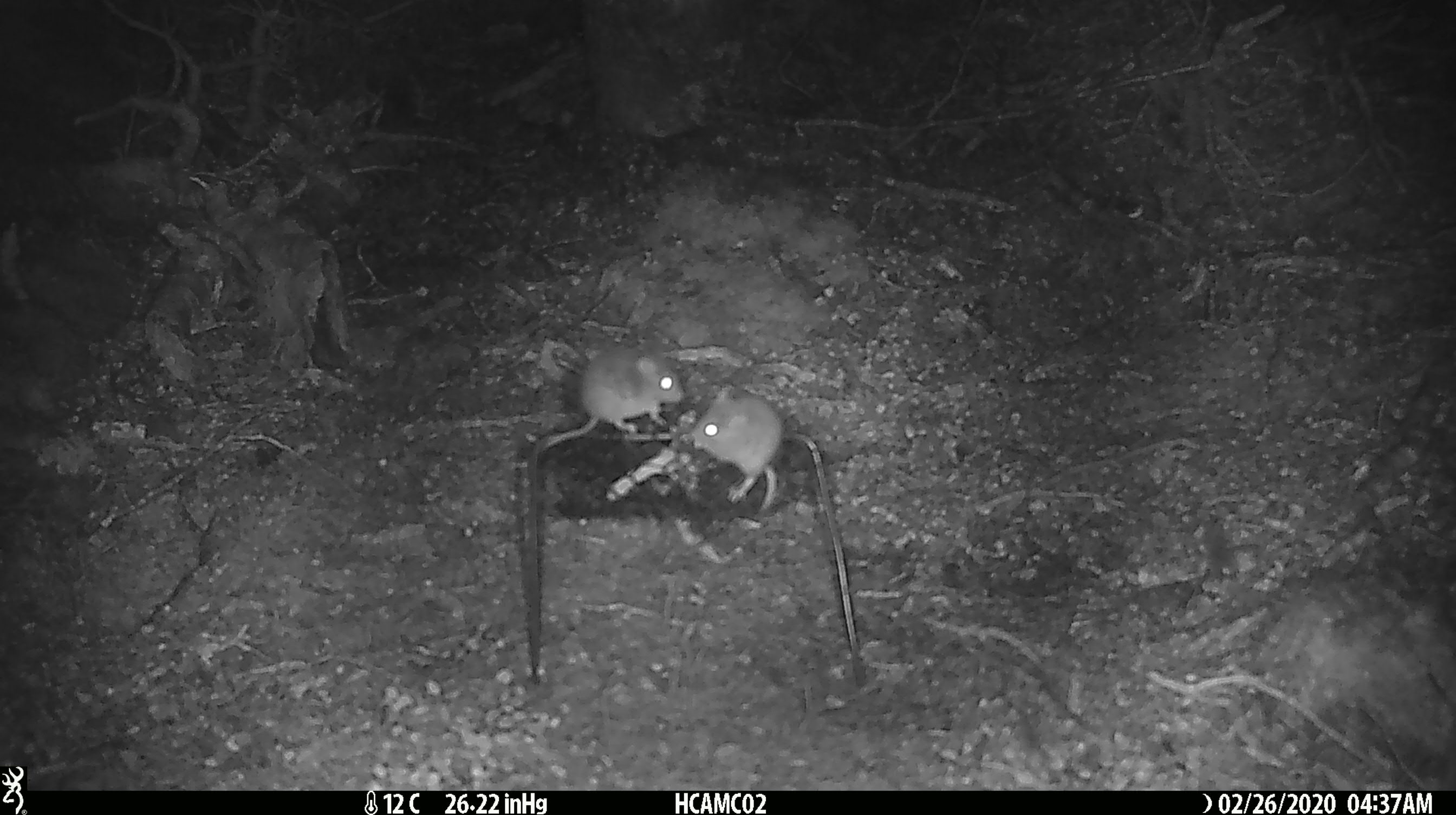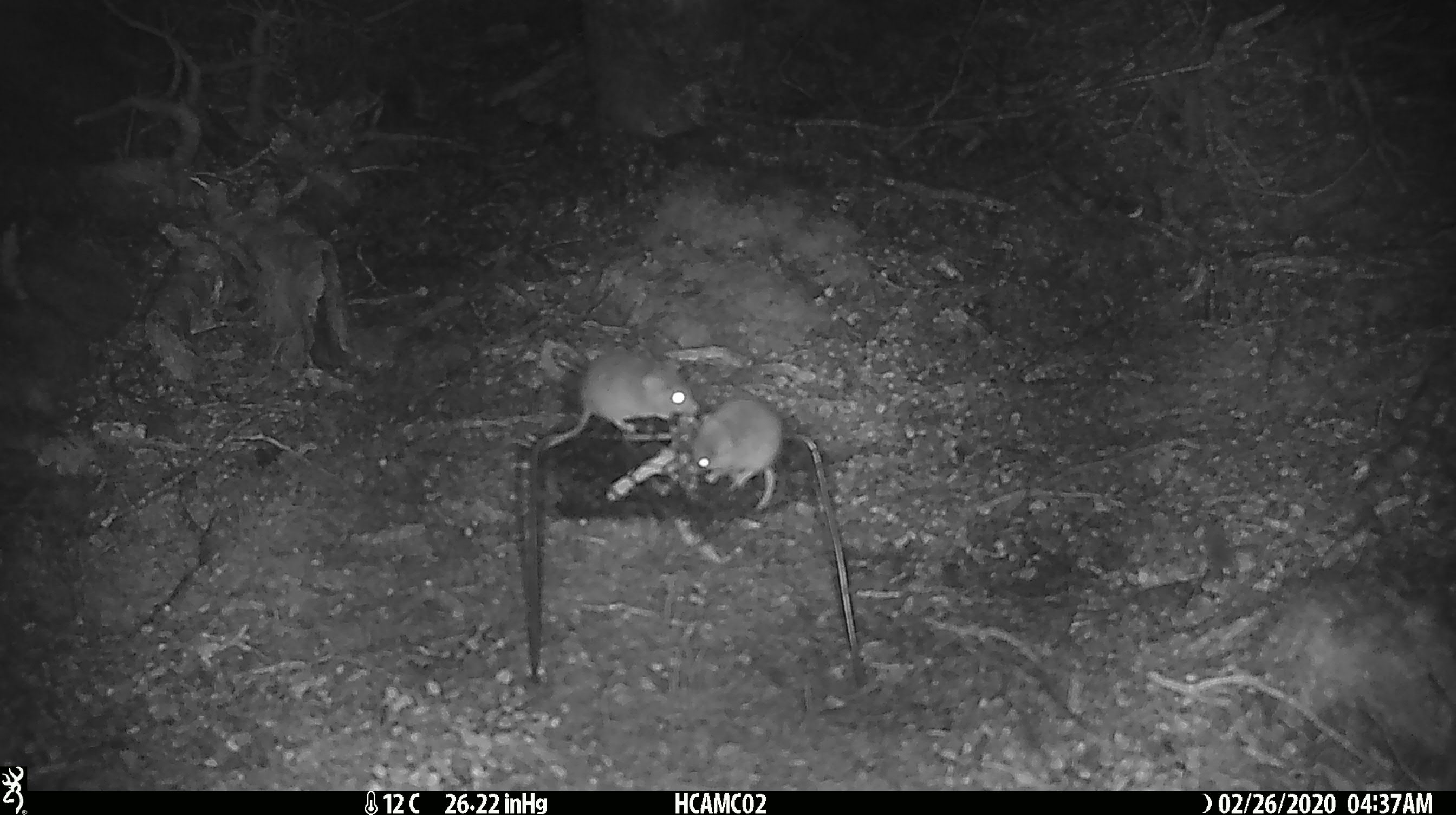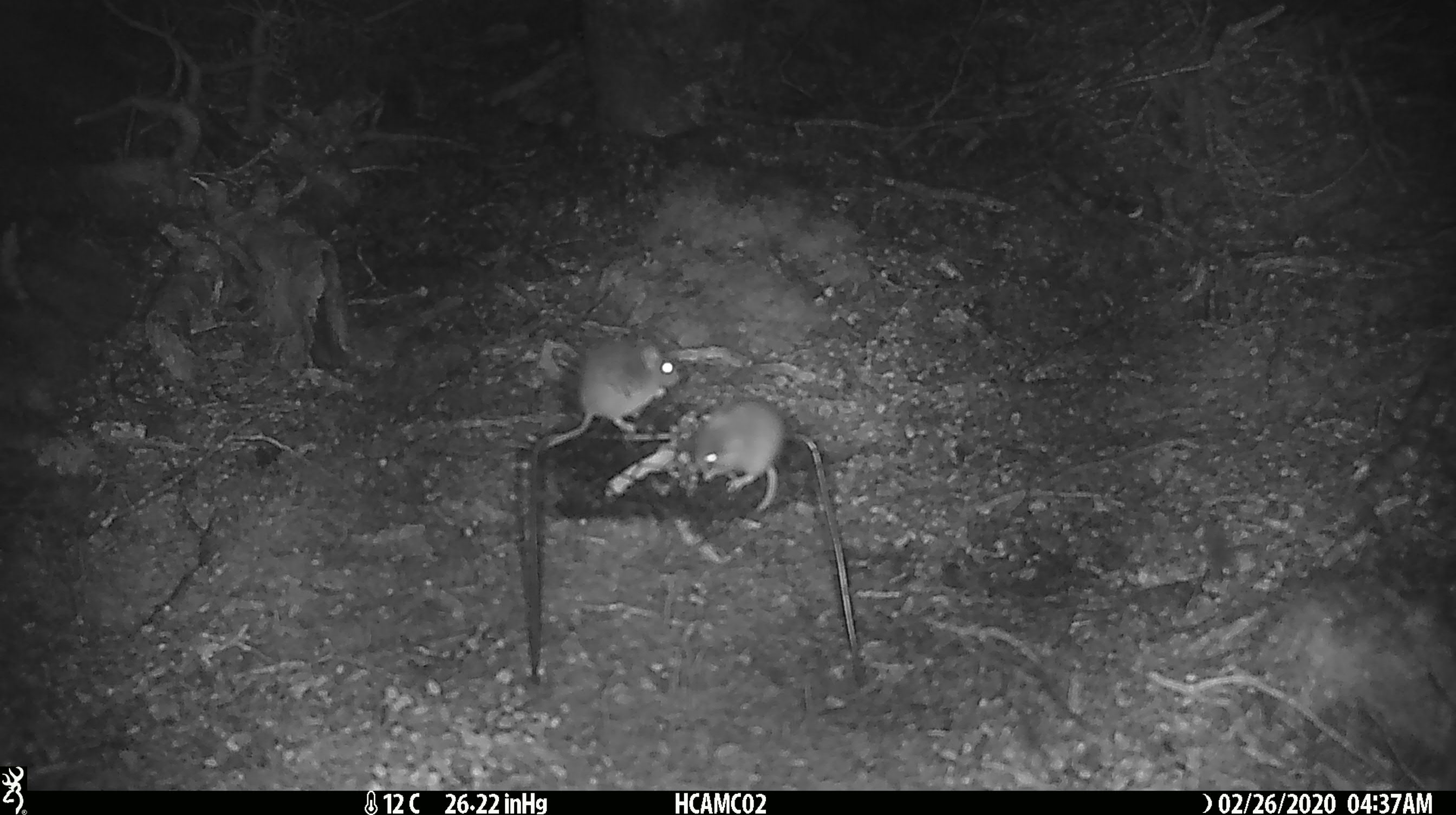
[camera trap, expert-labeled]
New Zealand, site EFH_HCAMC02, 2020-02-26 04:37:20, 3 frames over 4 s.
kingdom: Animalia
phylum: Chordata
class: Mammalia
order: Rodentia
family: Muridae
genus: Mus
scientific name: Mus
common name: mouse